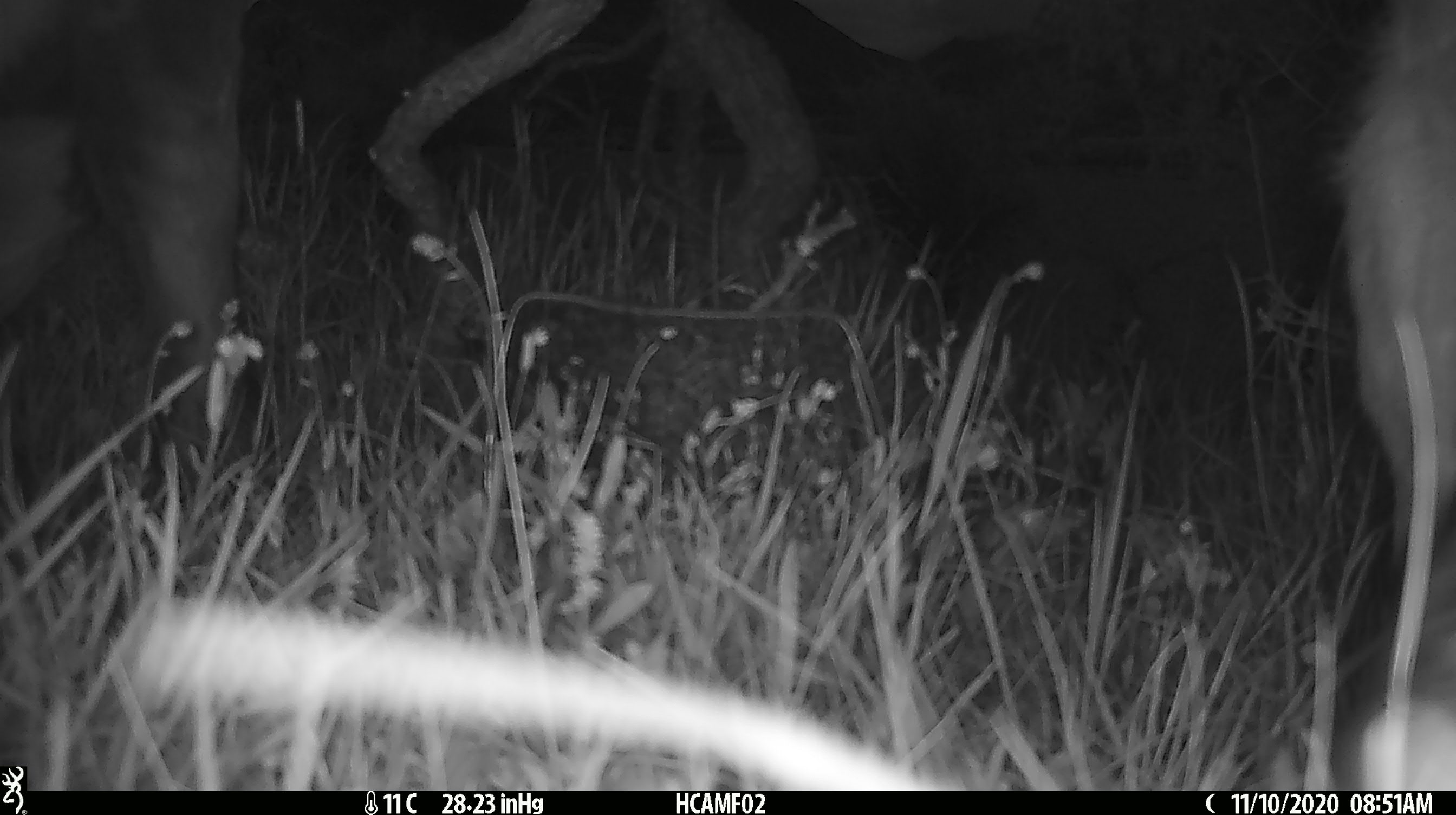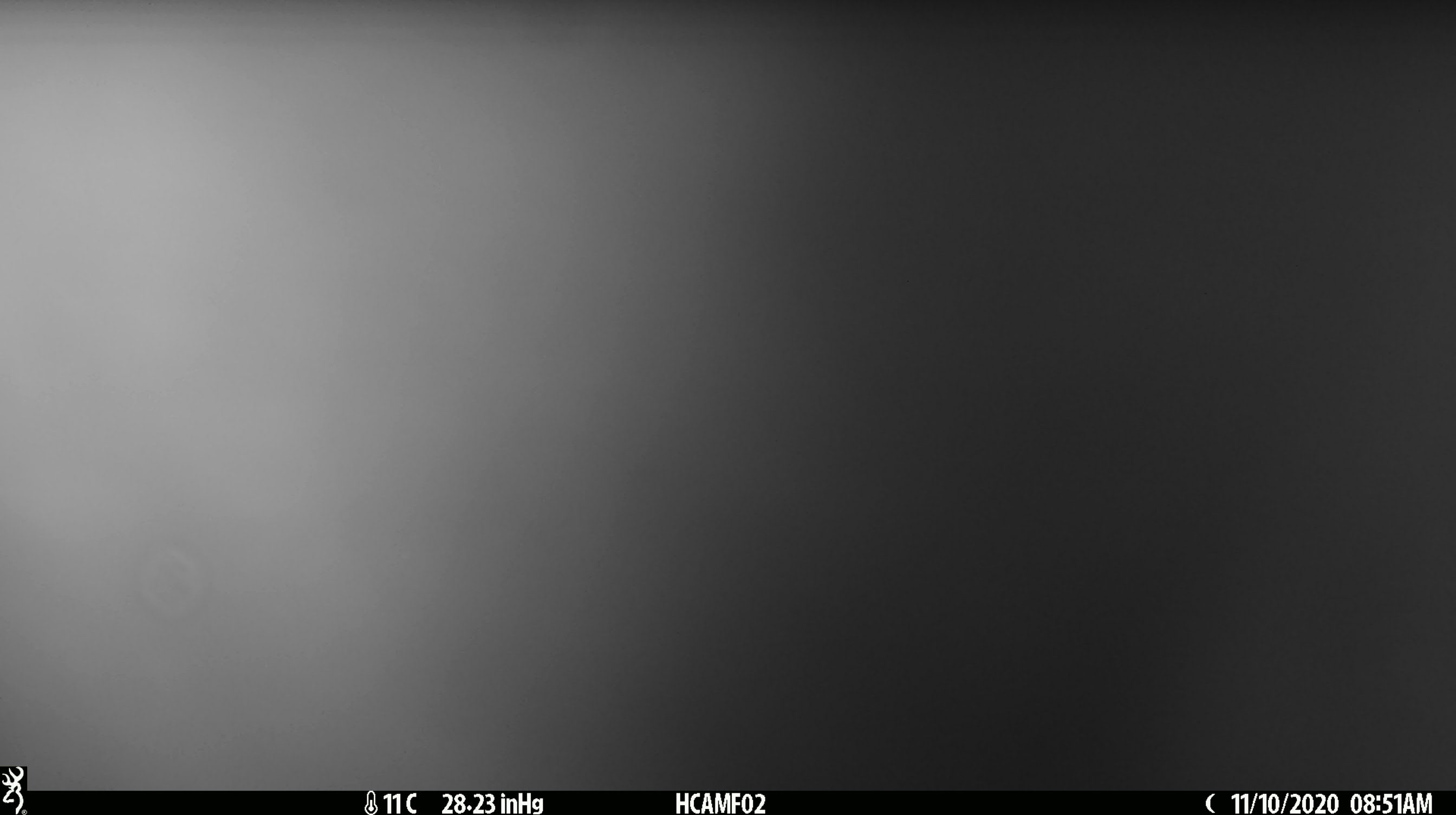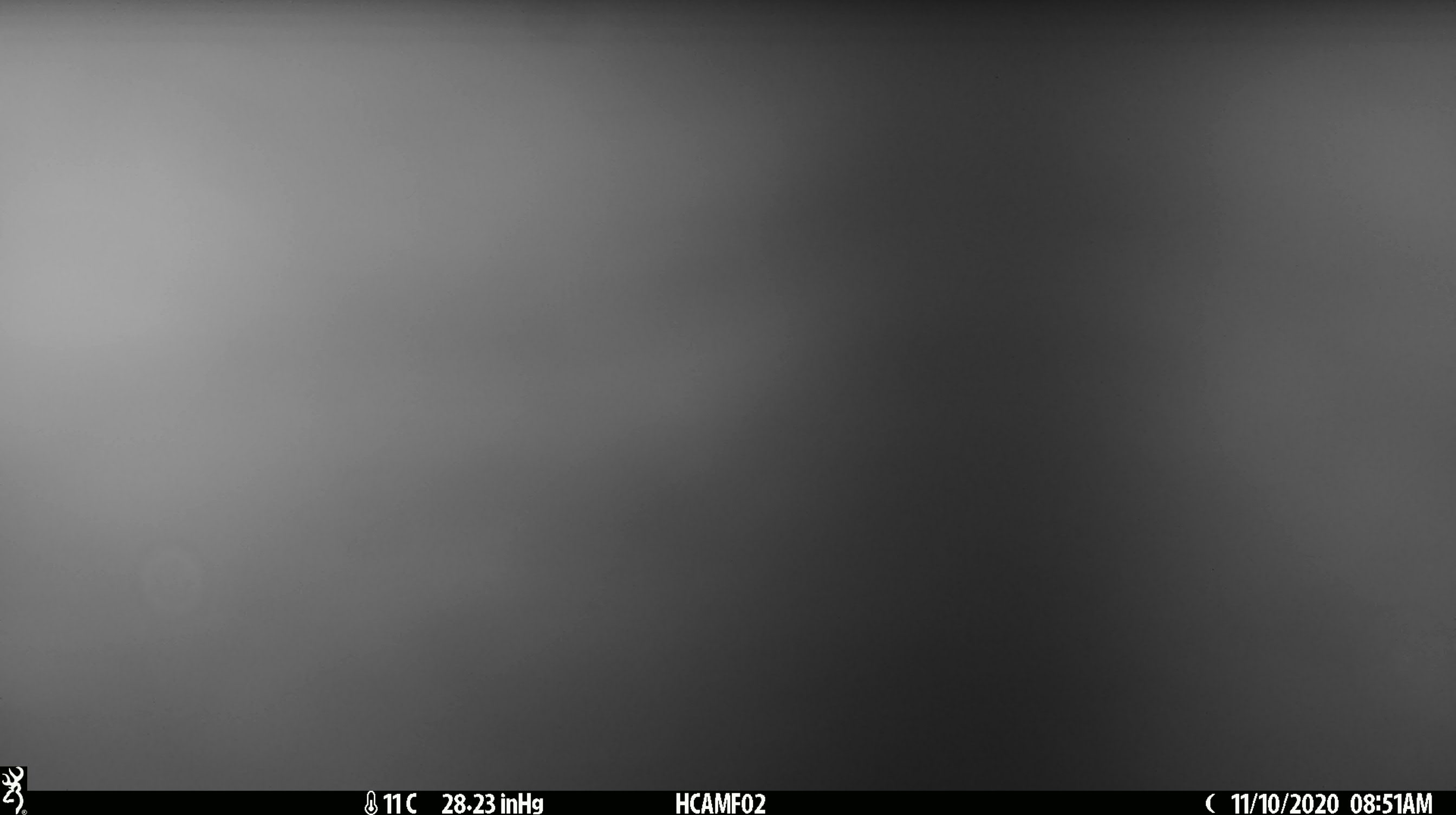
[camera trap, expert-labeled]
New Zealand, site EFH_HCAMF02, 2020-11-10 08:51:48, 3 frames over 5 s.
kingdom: Animalia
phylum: Chordata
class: Mammalia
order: Artiodactyla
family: Bovidae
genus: Bos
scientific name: Bos taurus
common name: domestic cow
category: cow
Cow (domestic cow) (Bos taurus).